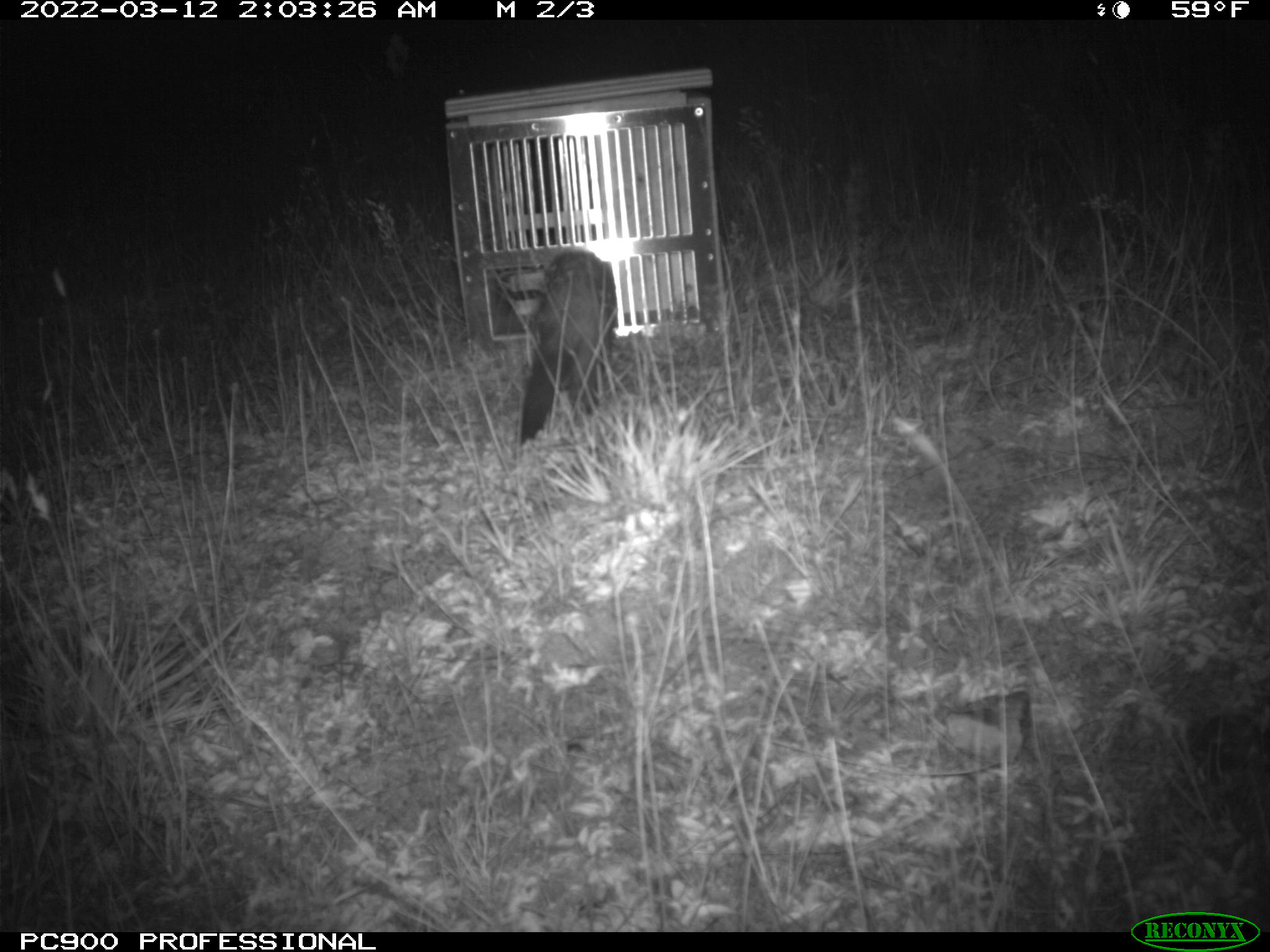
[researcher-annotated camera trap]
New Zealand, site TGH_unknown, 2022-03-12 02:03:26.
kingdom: Animalia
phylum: Chordata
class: Mammalia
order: Carnivora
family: Mustelidae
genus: Mustela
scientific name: Mustela furo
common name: ferret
Ferret (Mustela furo).